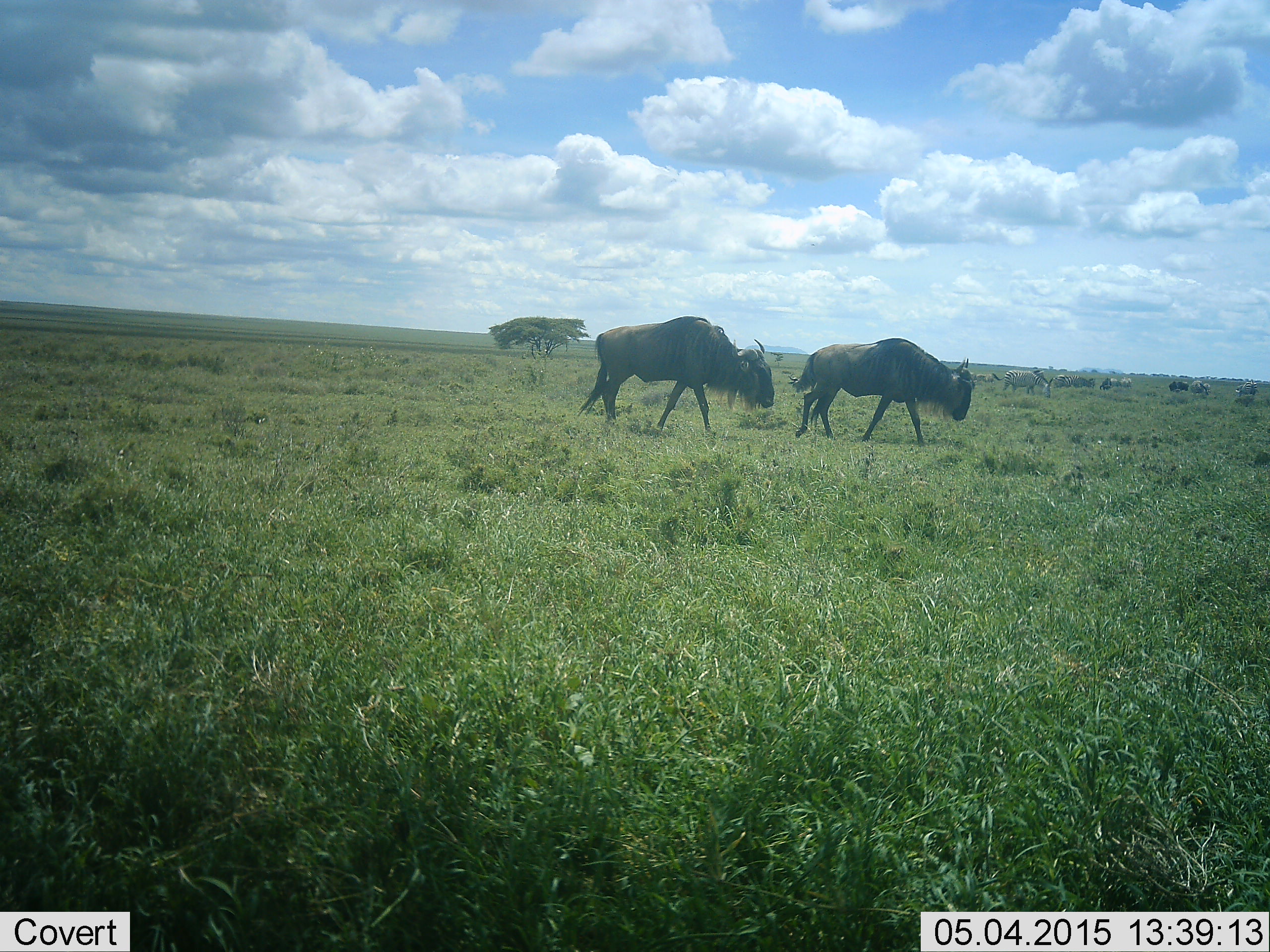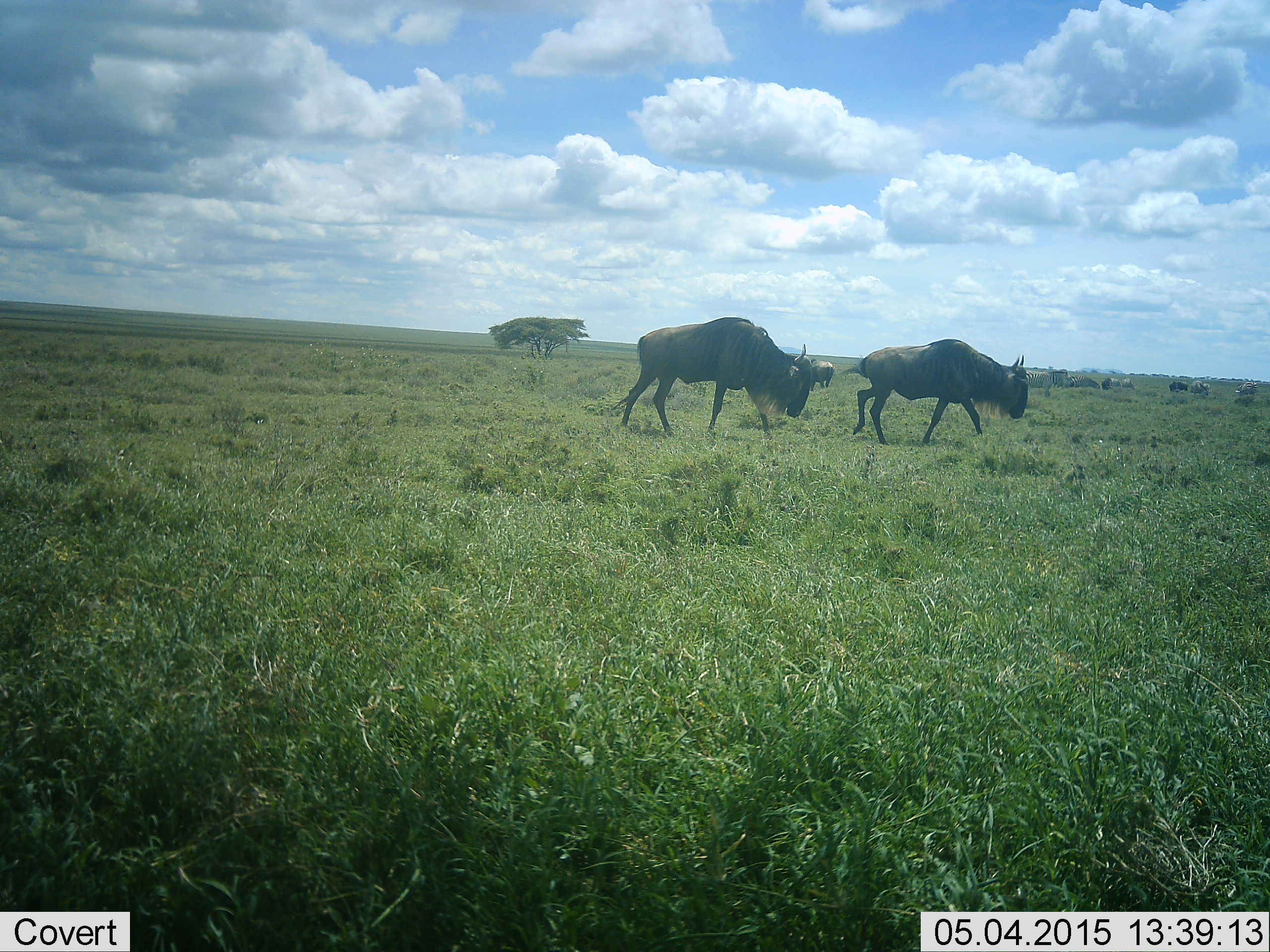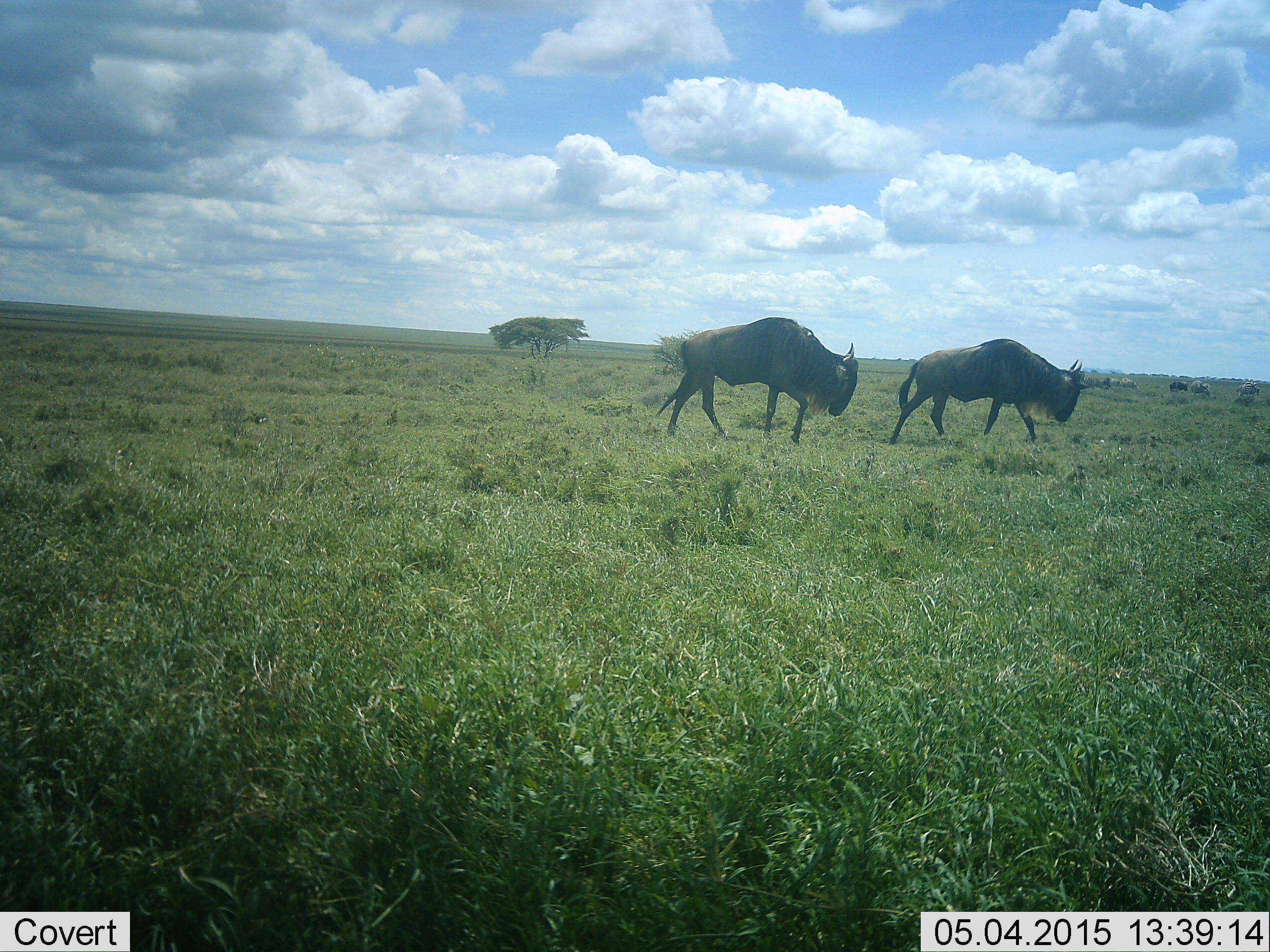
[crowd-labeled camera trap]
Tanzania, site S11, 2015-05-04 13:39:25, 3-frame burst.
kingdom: Animalia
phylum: Chordata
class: Mammalia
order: Artiodactyla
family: Bovidae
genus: Connochaetes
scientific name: Connochaetes taurinus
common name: blue wildebeest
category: wildebeest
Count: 2.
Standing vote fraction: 9%.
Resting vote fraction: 9%.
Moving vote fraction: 91%.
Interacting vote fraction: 0%.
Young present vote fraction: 0%.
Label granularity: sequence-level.